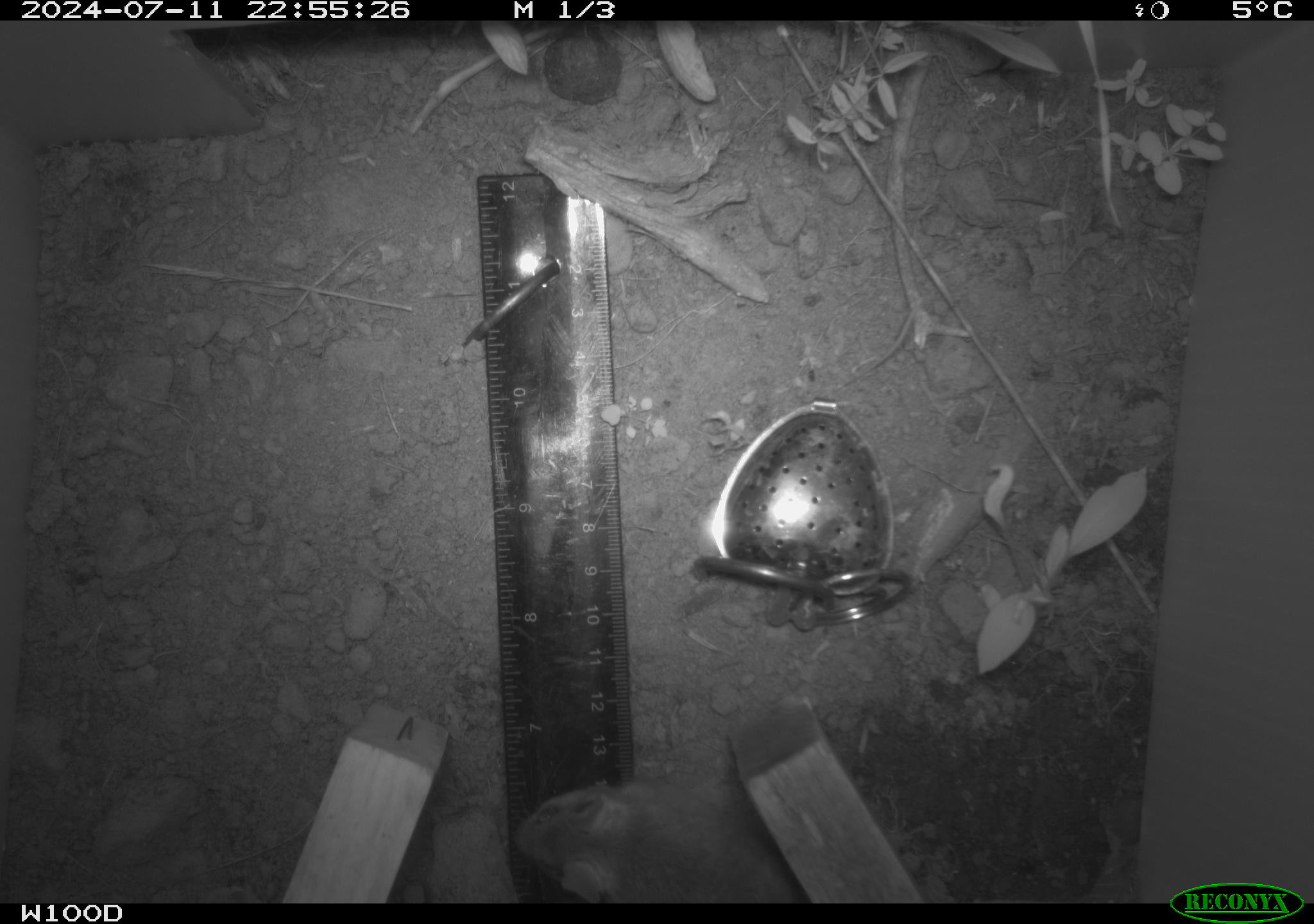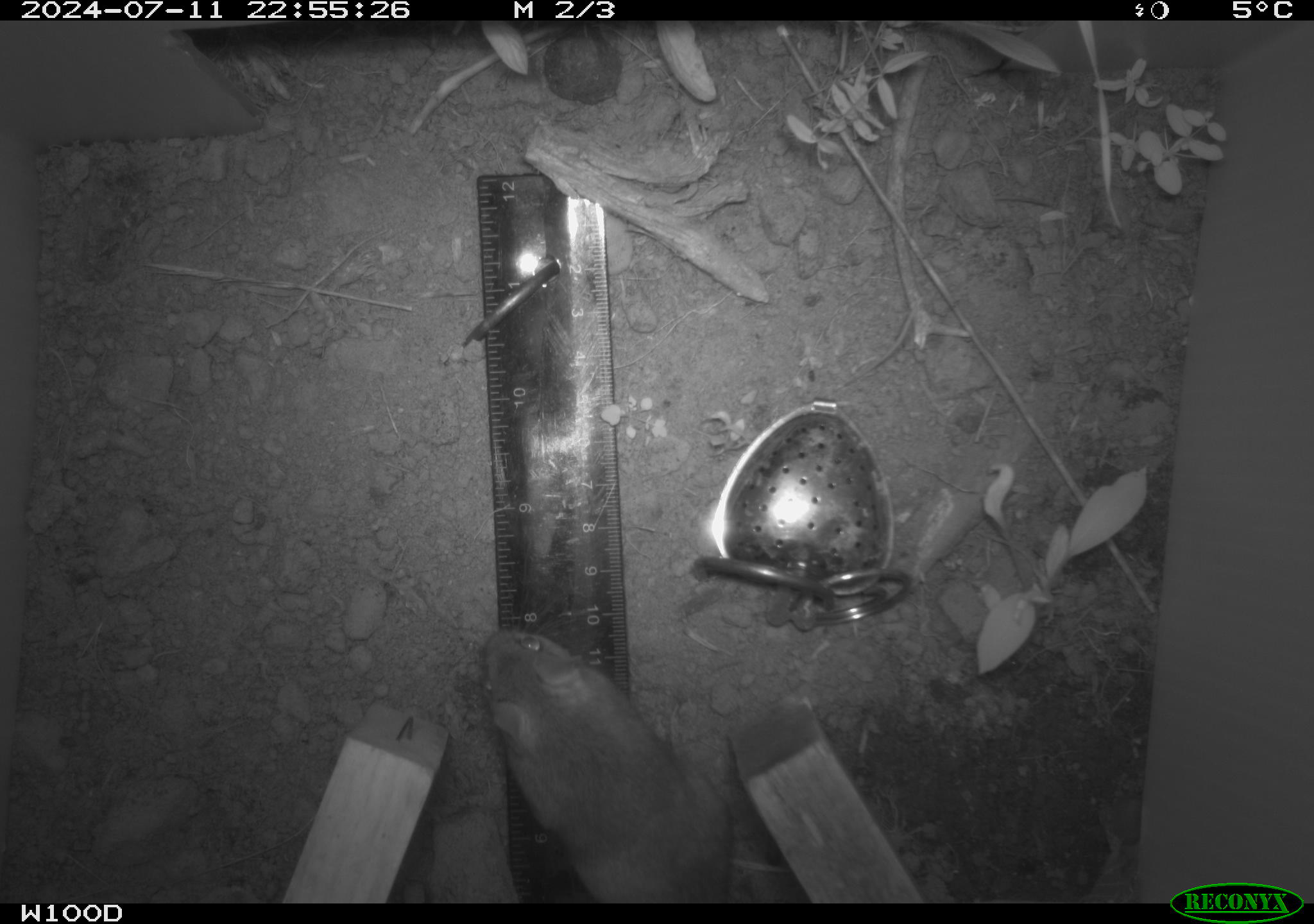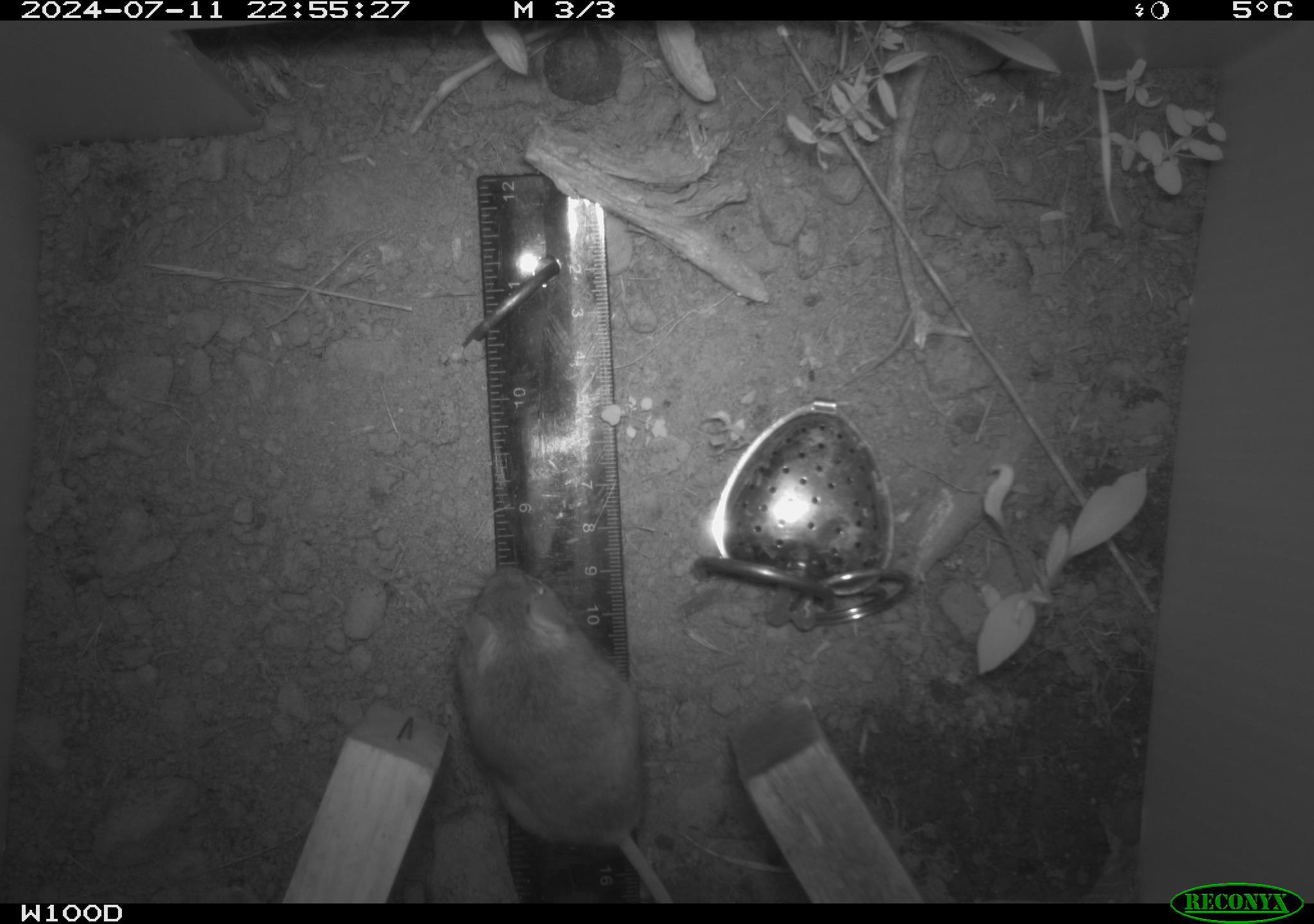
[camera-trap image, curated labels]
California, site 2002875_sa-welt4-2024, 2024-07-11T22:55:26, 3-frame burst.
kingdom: Animalia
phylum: Chordata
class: Mammalia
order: Rodentia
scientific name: Rodentia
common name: mouse species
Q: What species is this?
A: Mouse species (Rodentia).